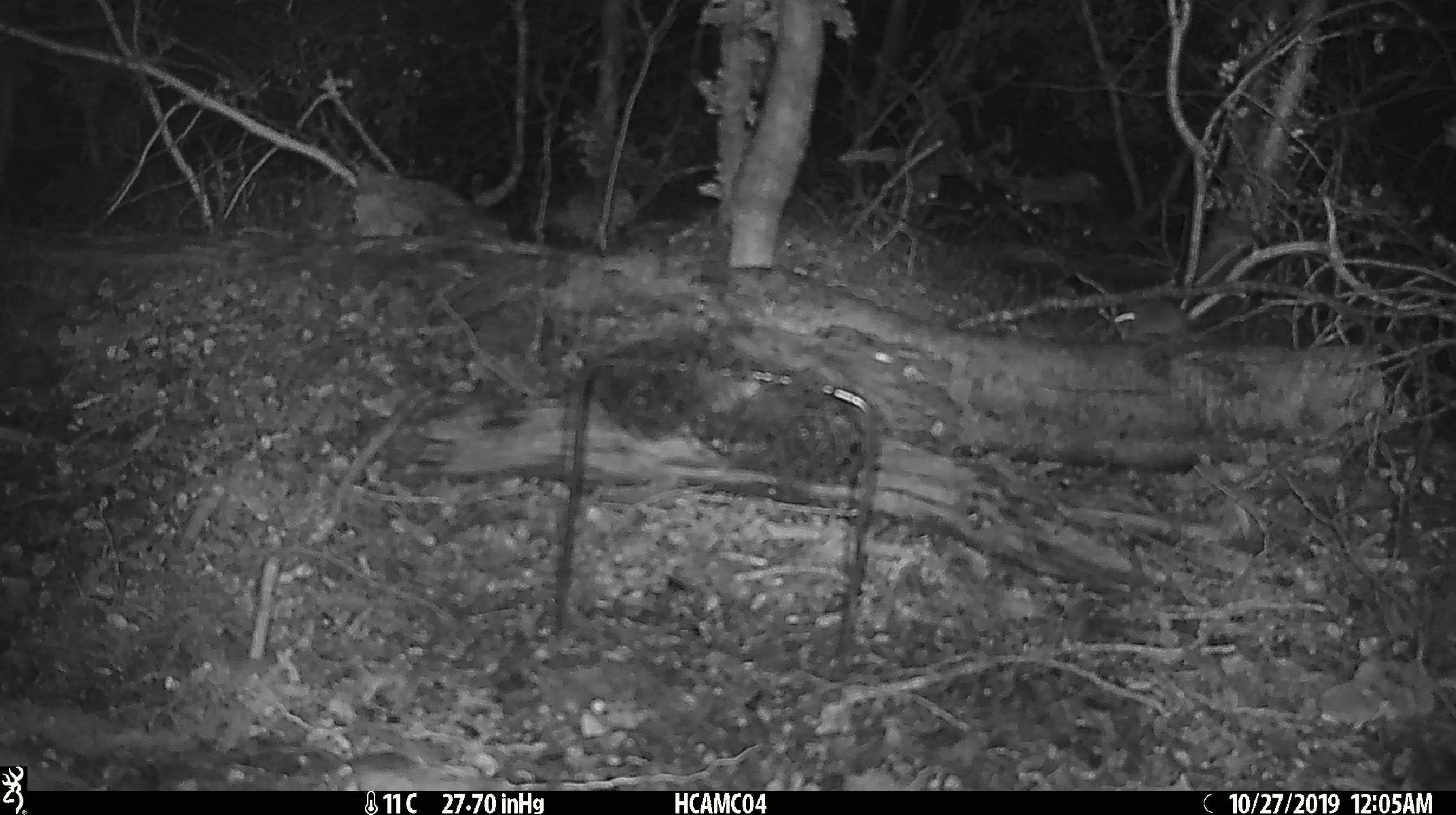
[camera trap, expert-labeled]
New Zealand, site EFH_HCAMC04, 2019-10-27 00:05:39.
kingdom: Animalia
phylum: Chordata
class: Mammalia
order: Rodentia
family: Muridae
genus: Mus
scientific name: Mus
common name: mouse